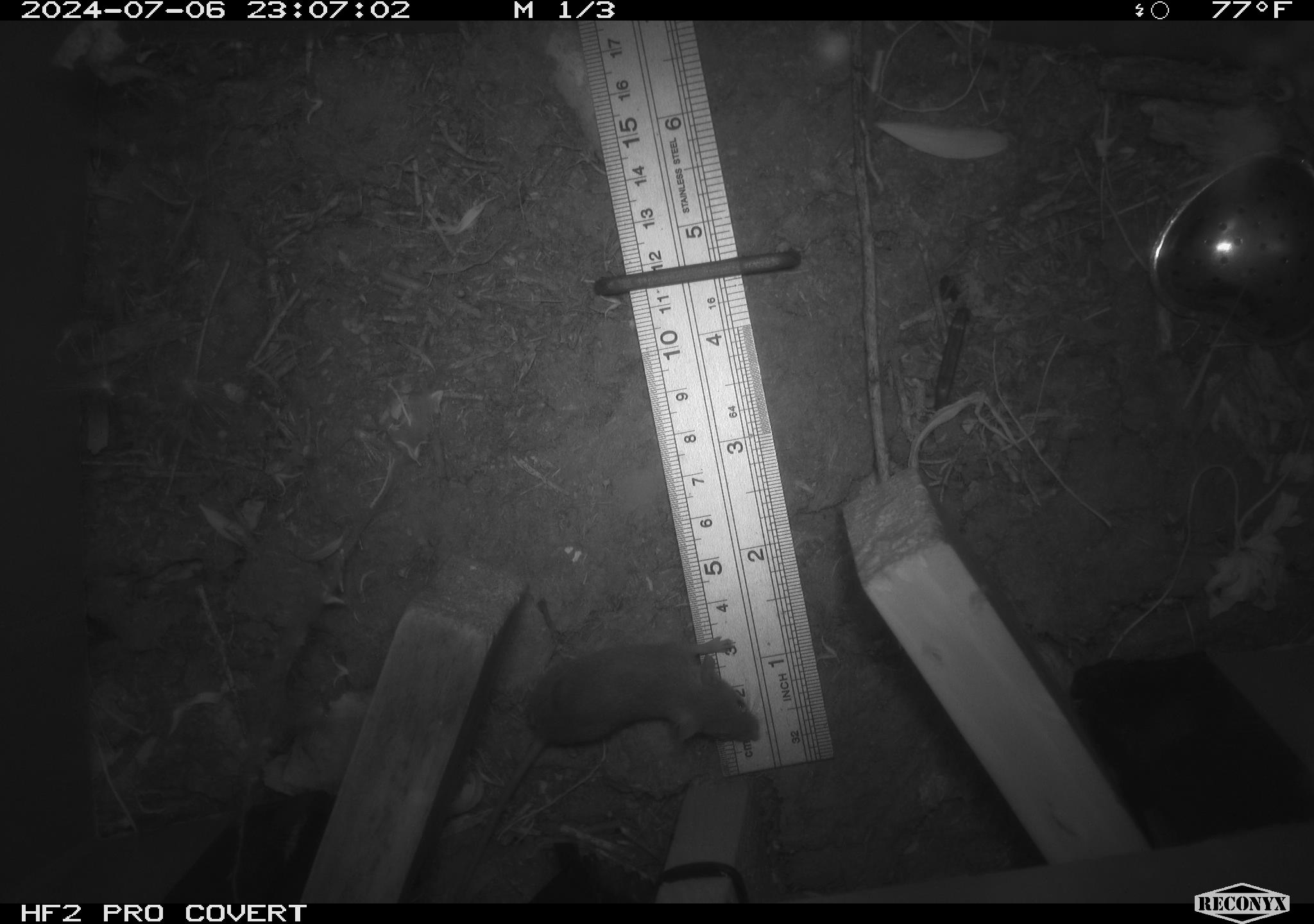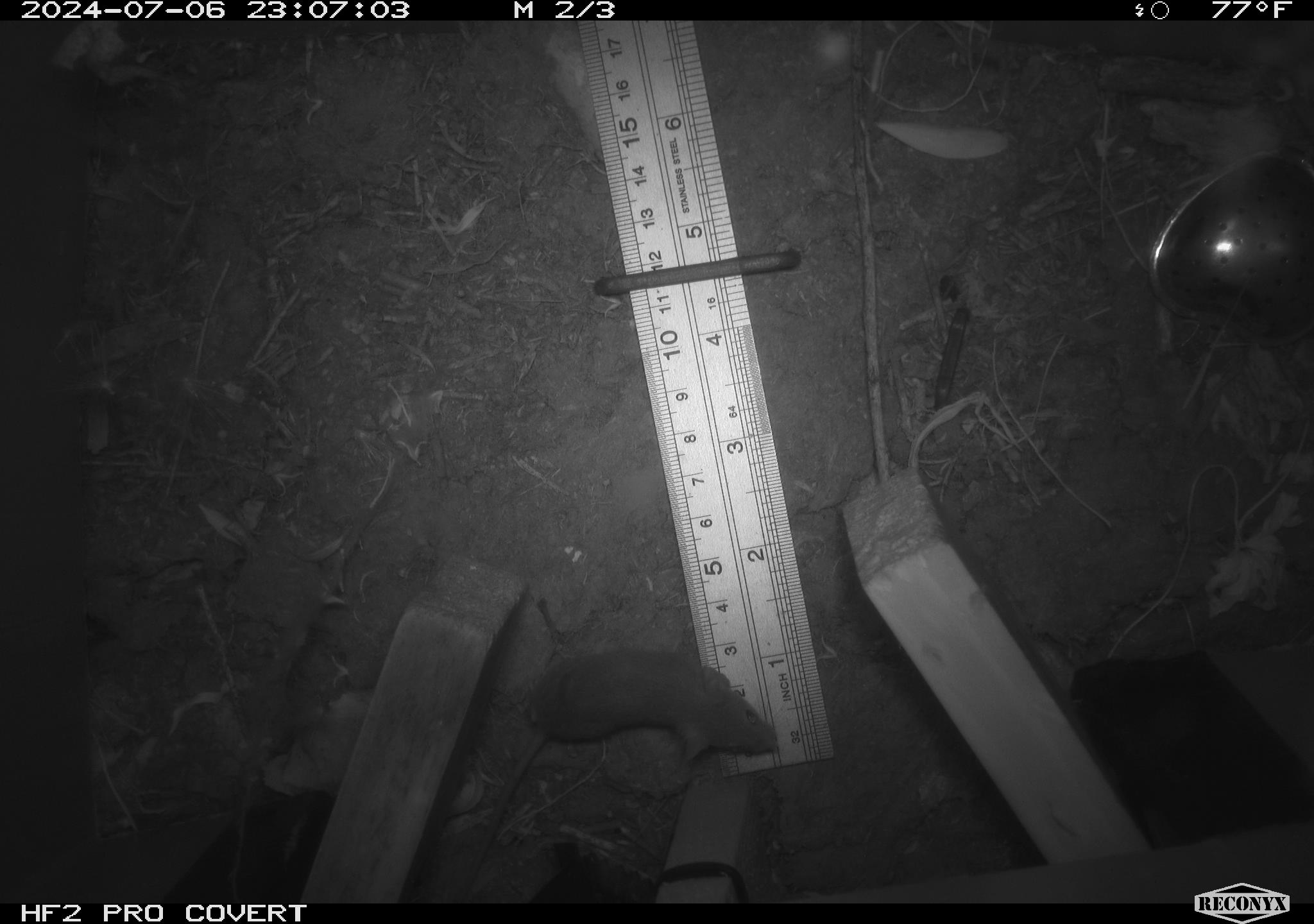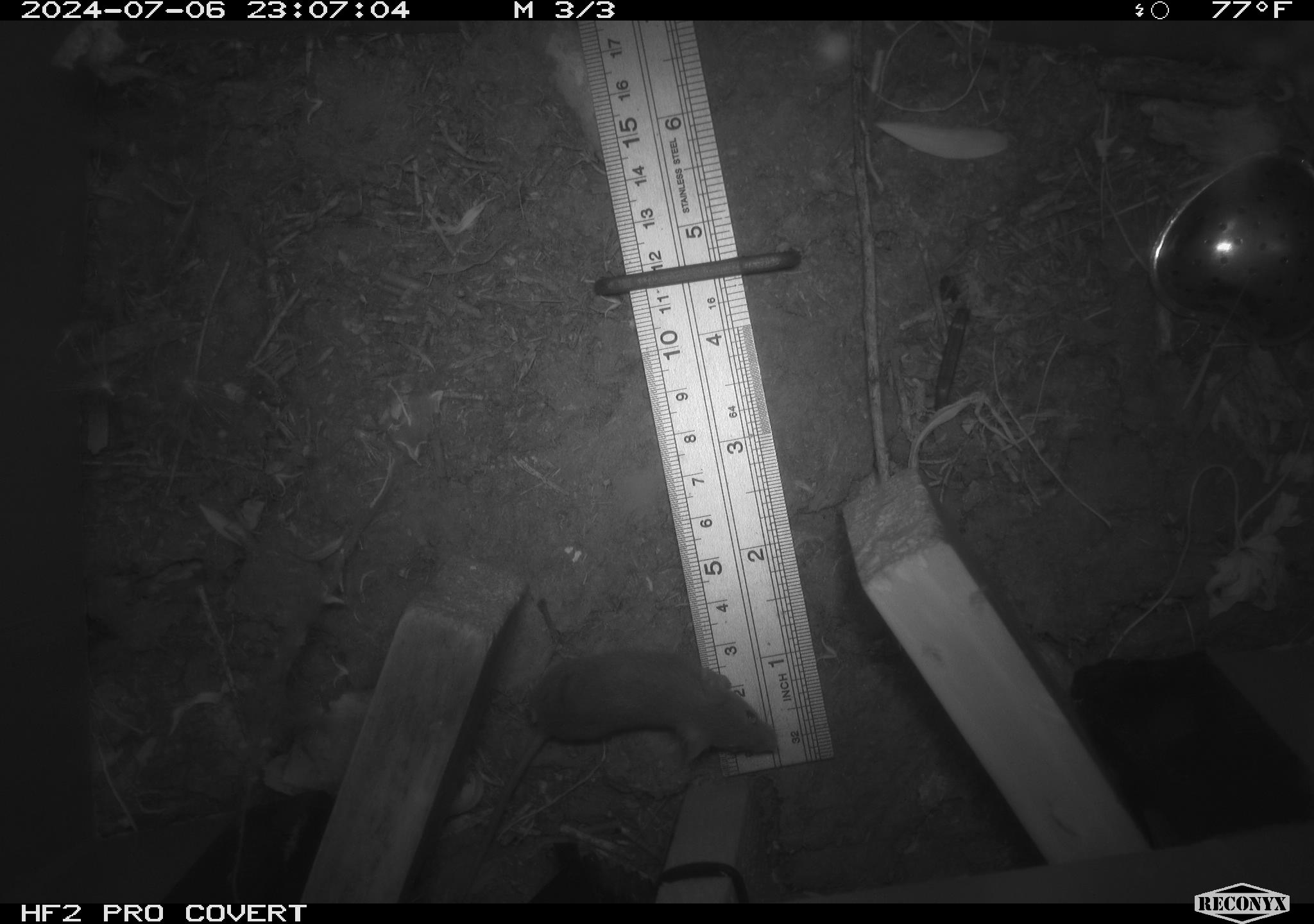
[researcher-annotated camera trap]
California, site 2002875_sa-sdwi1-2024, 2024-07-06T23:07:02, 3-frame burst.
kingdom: Animalia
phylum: Chordata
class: Mammalia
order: Rodentia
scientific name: Rodentia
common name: mouse species